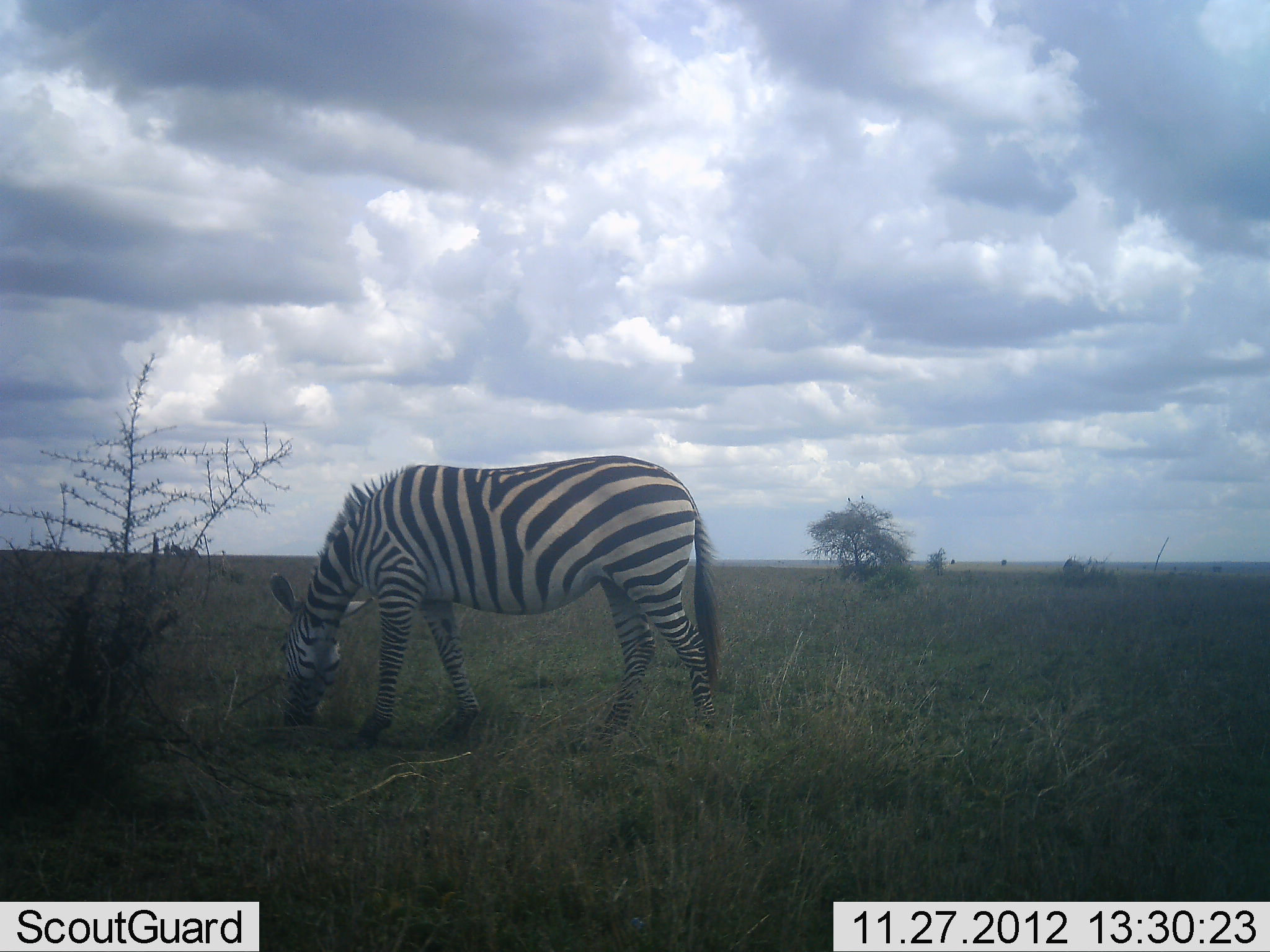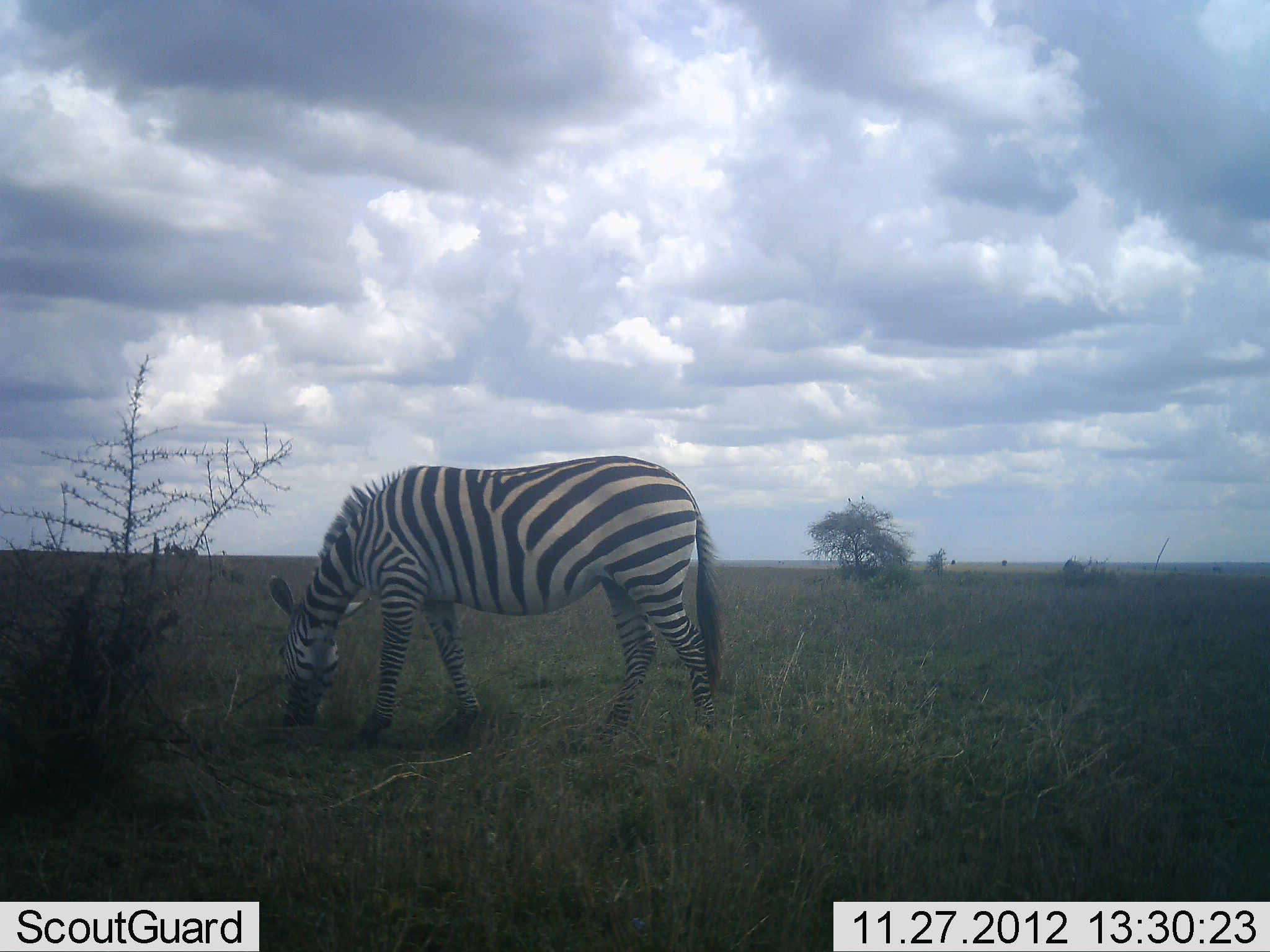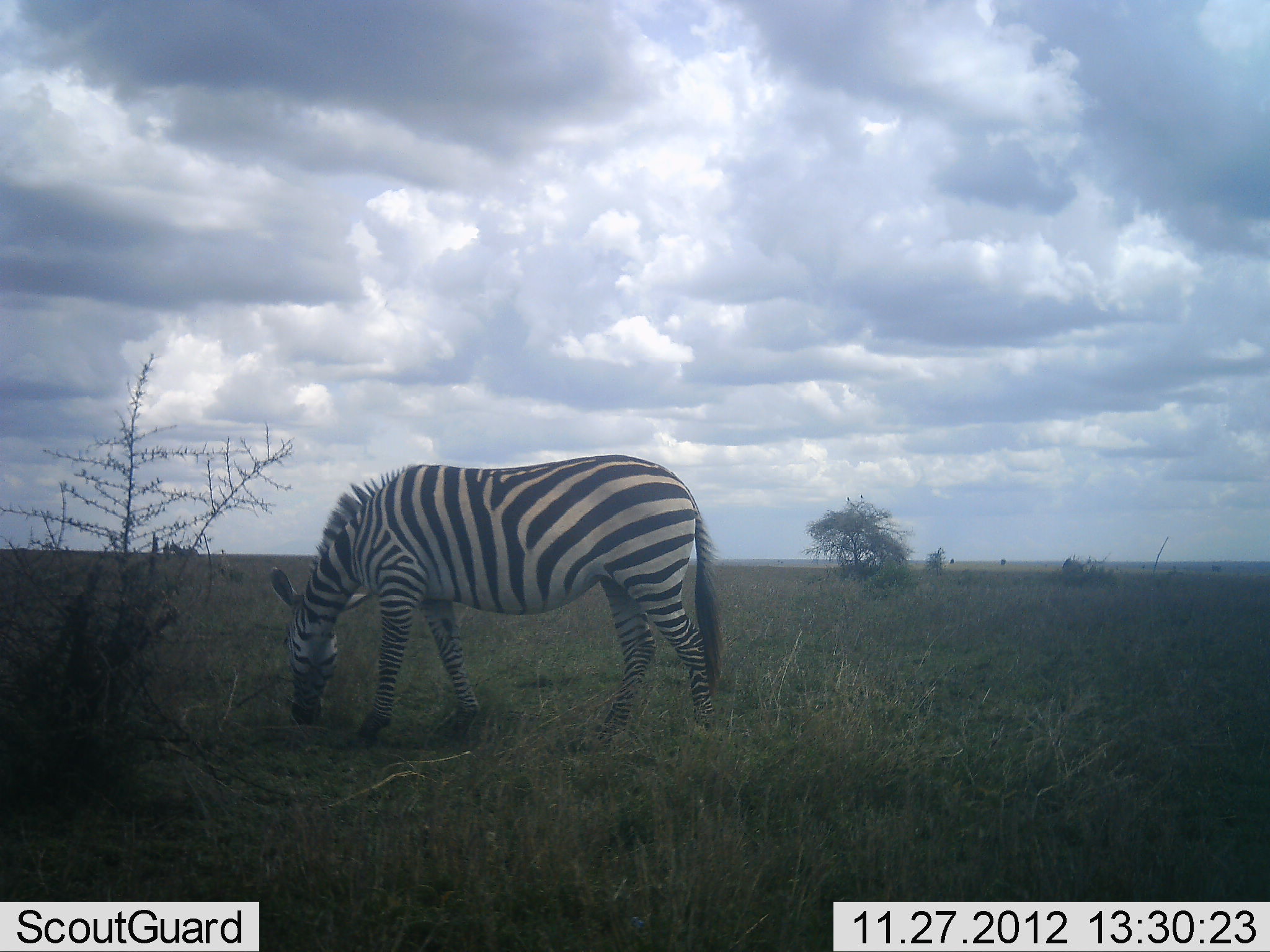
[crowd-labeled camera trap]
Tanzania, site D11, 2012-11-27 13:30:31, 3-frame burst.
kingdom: Animalia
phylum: Chordata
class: Mammalia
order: Perissodactyla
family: Equidae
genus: Equus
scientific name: Equus quagga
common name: plains zebra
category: zebra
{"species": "zebra (plains zebra) (Equus quagga)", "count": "1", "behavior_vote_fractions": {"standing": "10%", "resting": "0%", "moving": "0%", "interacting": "0%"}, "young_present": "0%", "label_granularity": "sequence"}